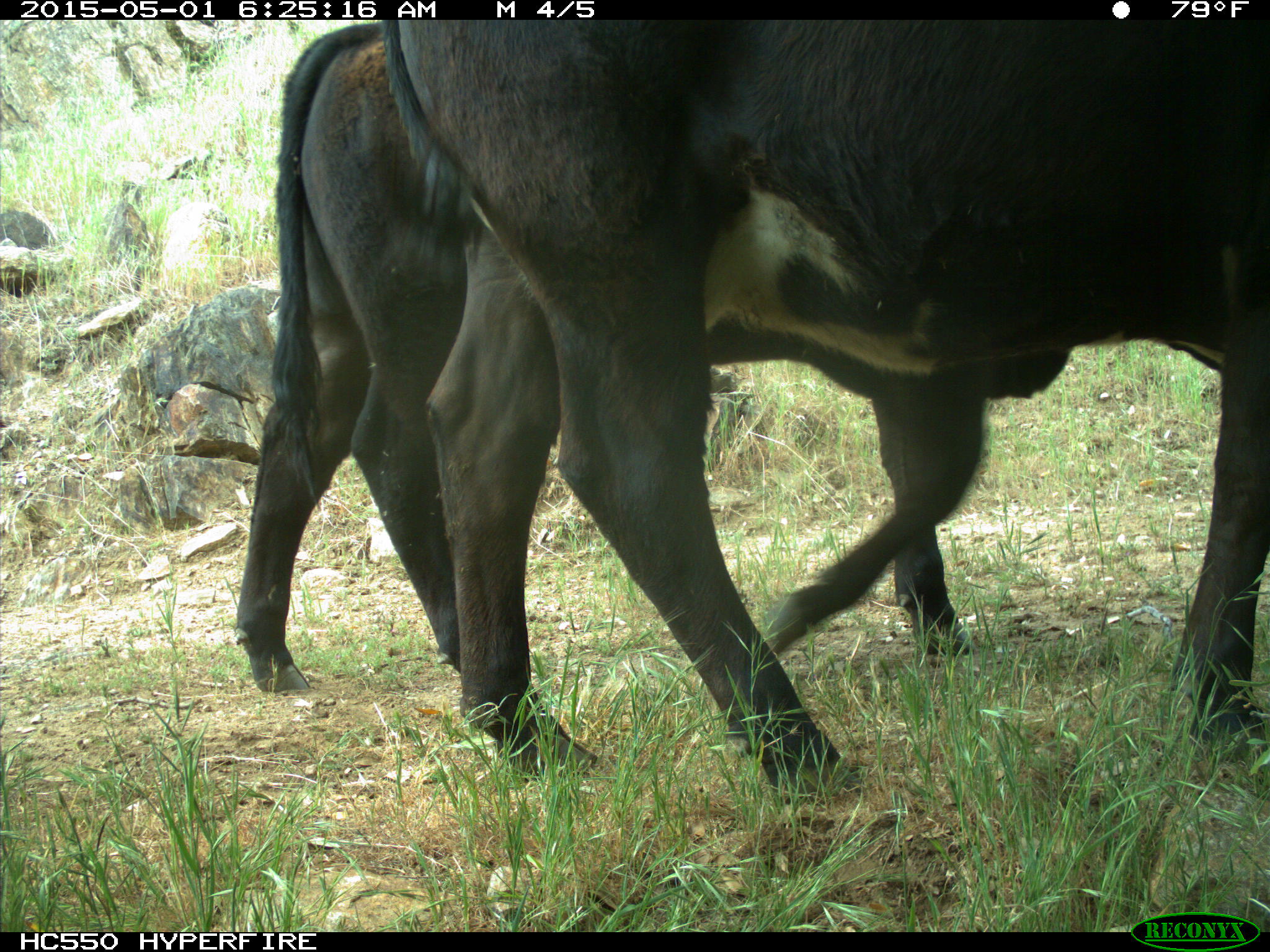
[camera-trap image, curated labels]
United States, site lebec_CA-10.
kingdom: Animalia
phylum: Chordata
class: Mammalia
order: Artiodactyla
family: Bovidae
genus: Bos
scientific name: Bos taurus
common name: domestic cow